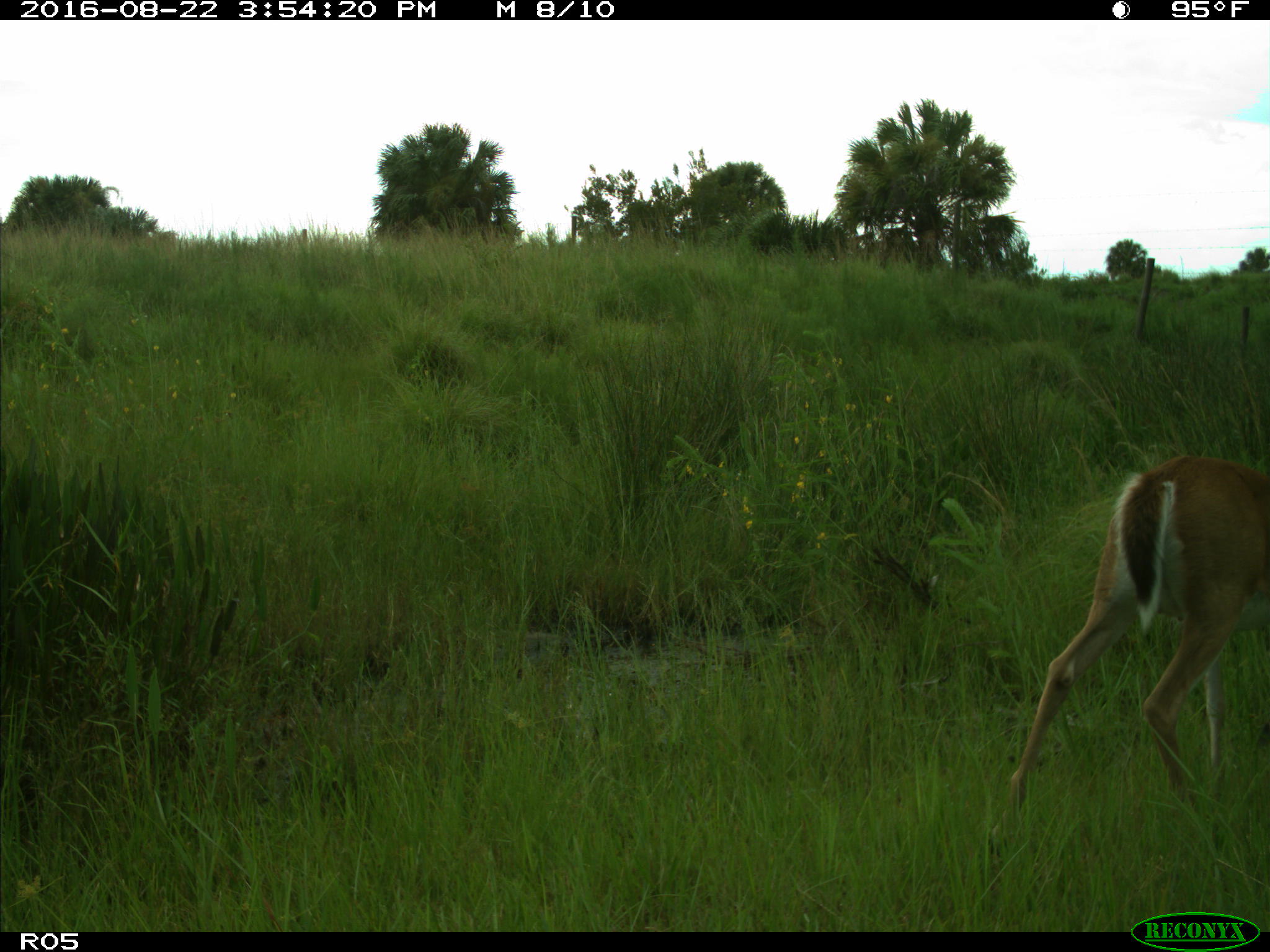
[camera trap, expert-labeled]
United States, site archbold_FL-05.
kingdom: Animalia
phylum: Chordata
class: Mammalia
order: Artiodactyla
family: Cervidae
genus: Odocoileus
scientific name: Odocoileus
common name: deer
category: unidentified deer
Unidentified deer (deer) (Odocoileus).